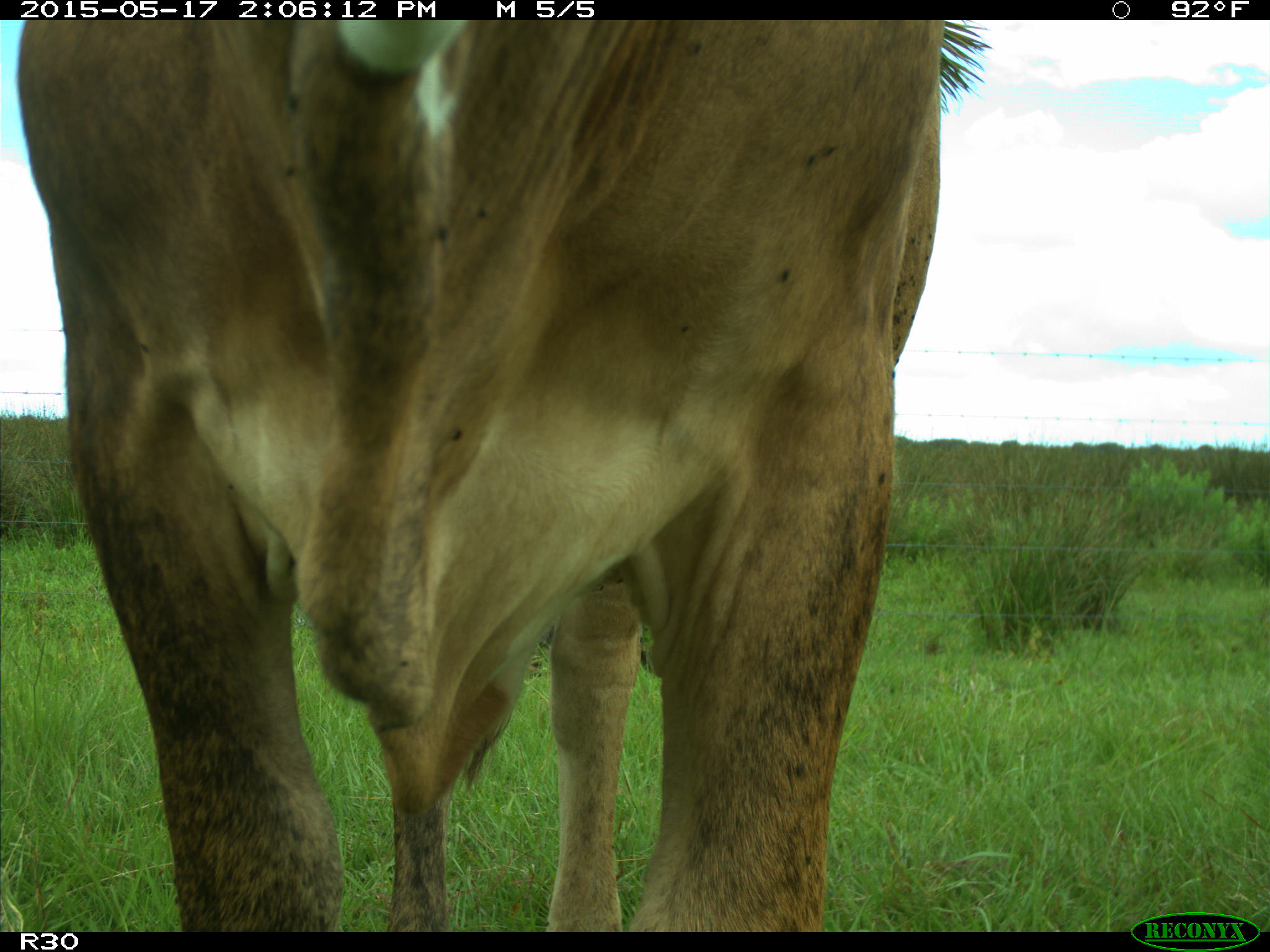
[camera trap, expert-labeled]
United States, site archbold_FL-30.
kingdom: Animalia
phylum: Chordata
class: Mammalia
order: Artiodactyla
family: Bovidae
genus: Bos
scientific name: Bos taurus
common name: domestic cow